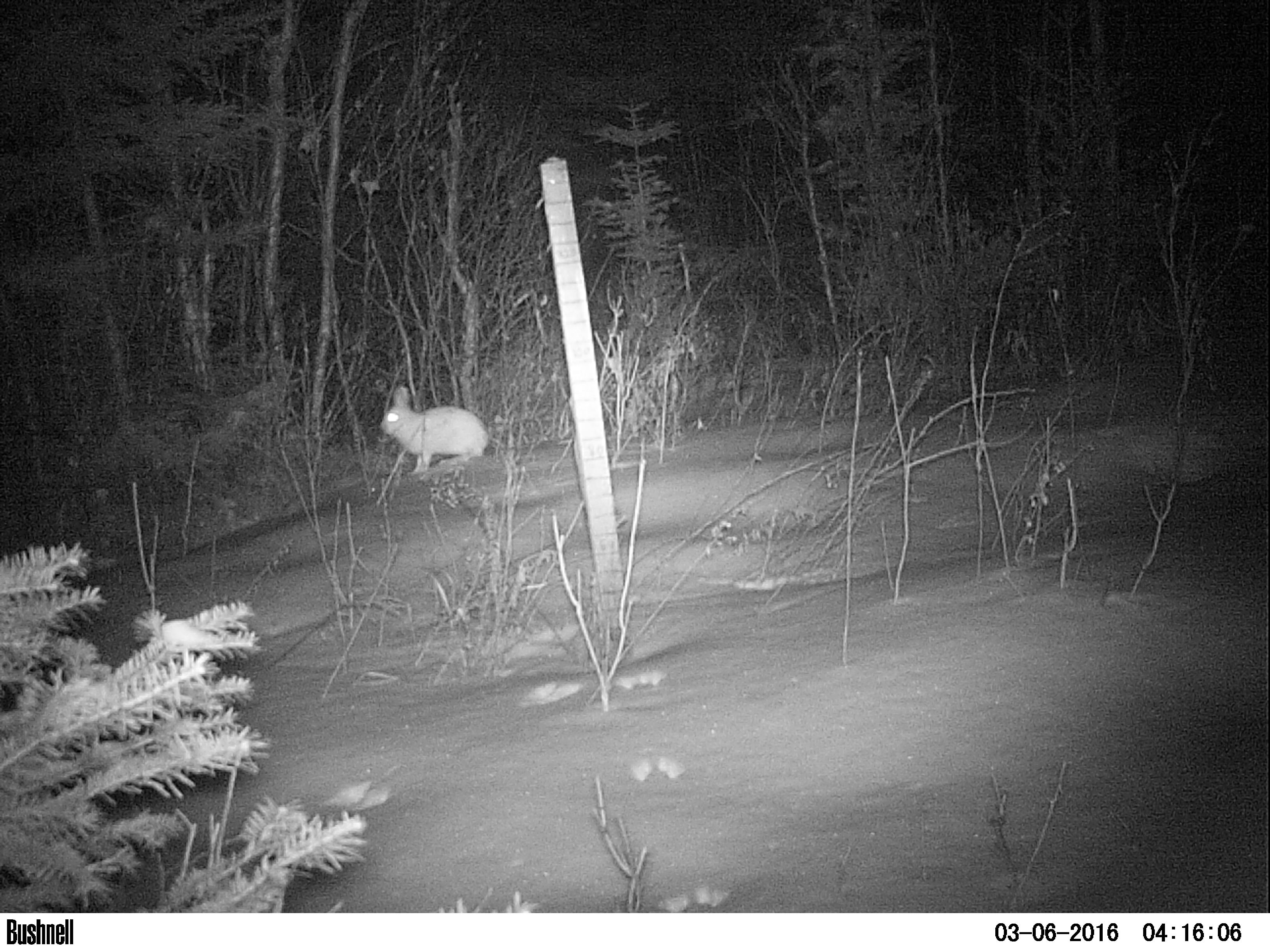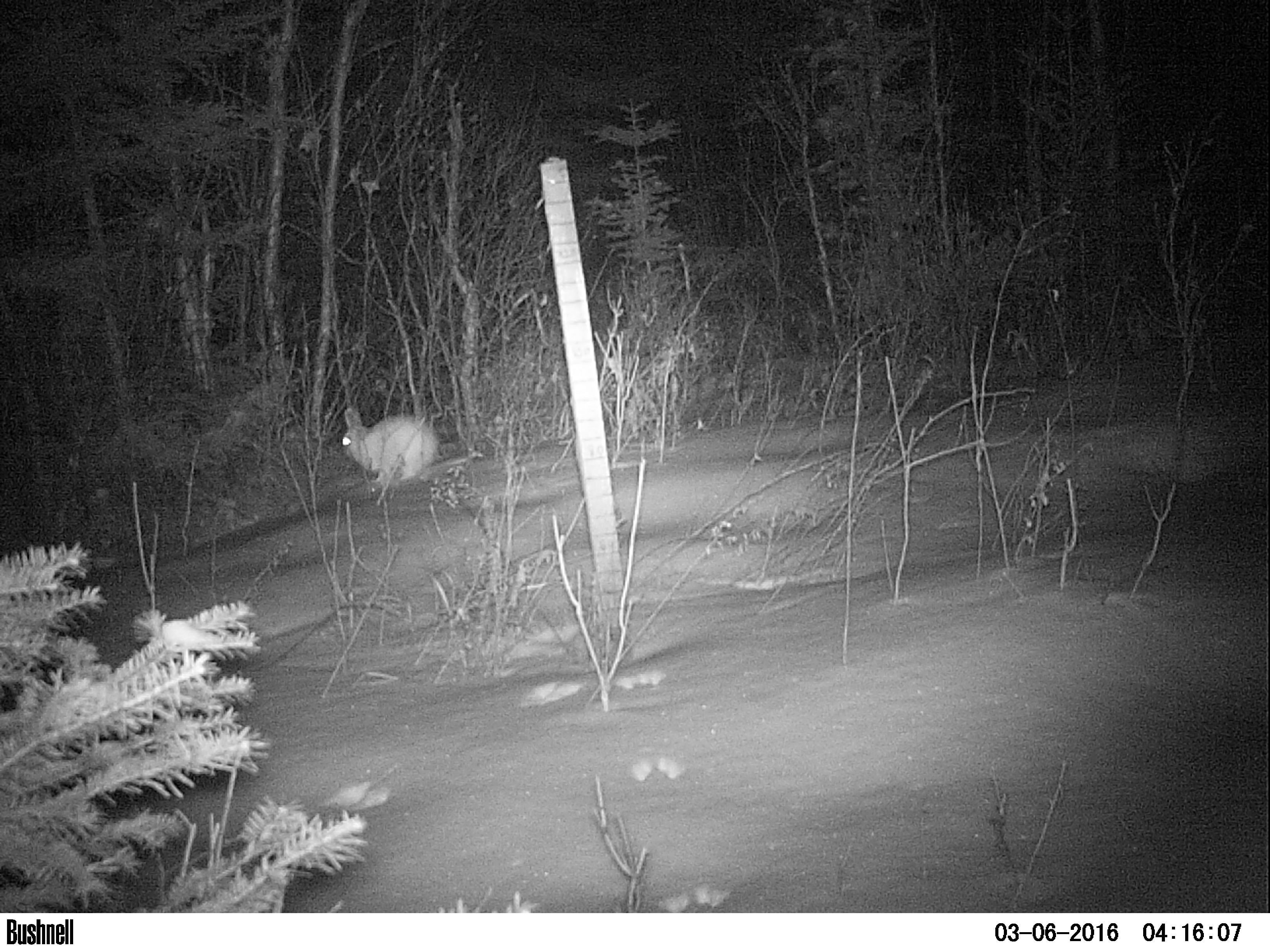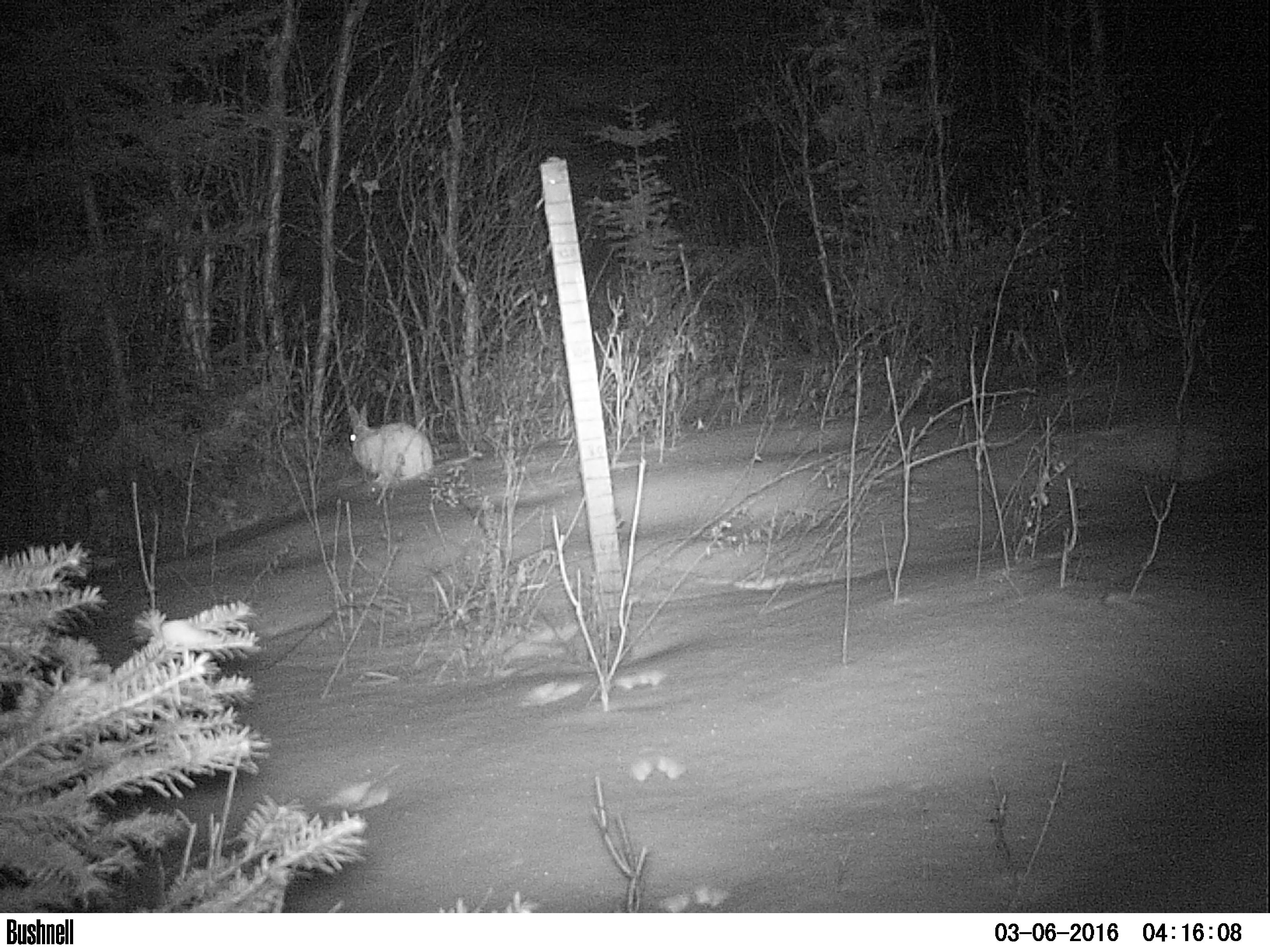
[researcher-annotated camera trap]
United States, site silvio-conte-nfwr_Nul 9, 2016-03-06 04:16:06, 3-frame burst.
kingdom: Animalia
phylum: Chordata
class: Mammalia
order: Lagomorpha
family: Leporidae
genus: Lepus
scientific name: Lepus americanus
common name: snowshoe hare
Snowshoe hare (Lepus americanus).